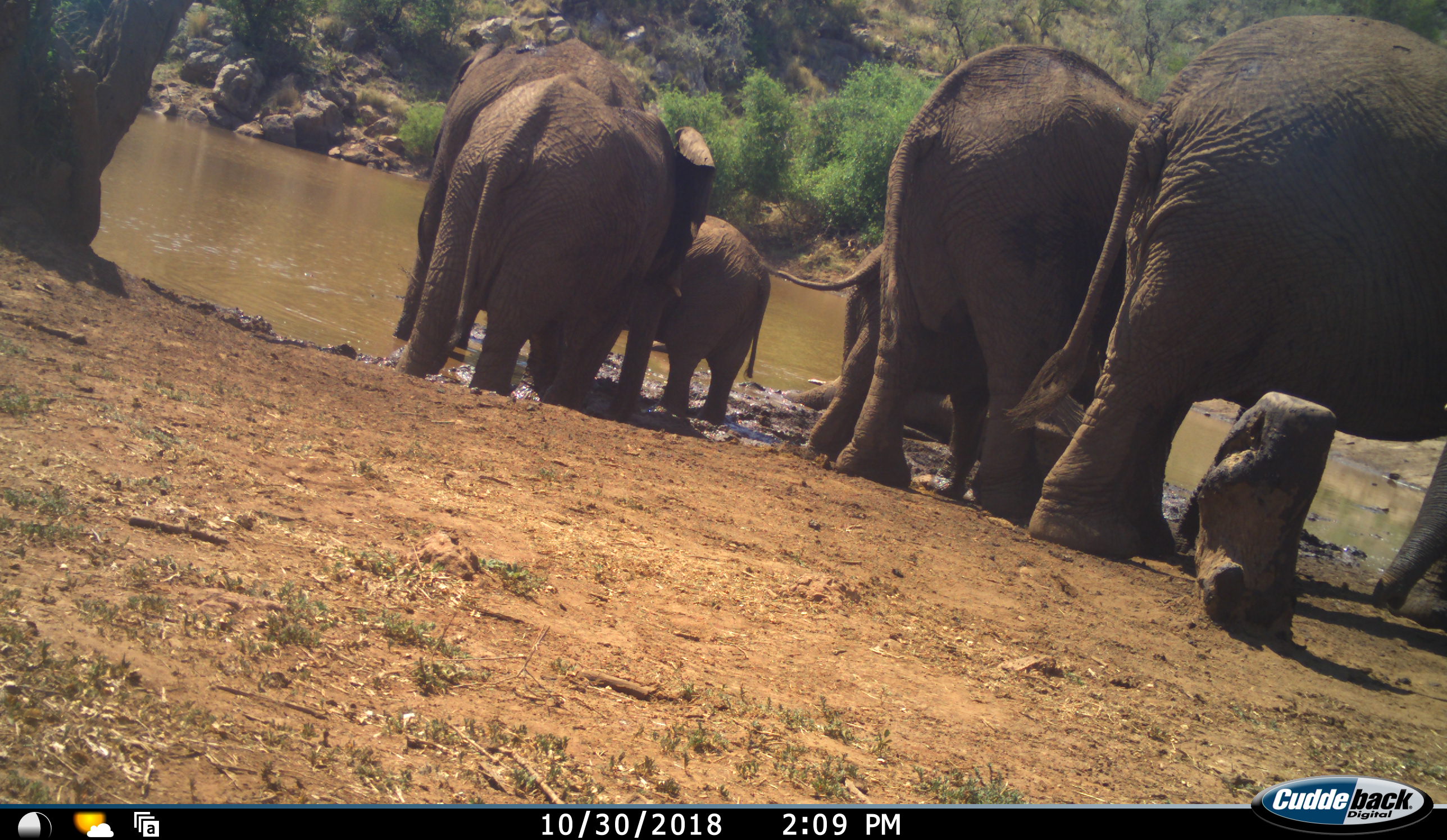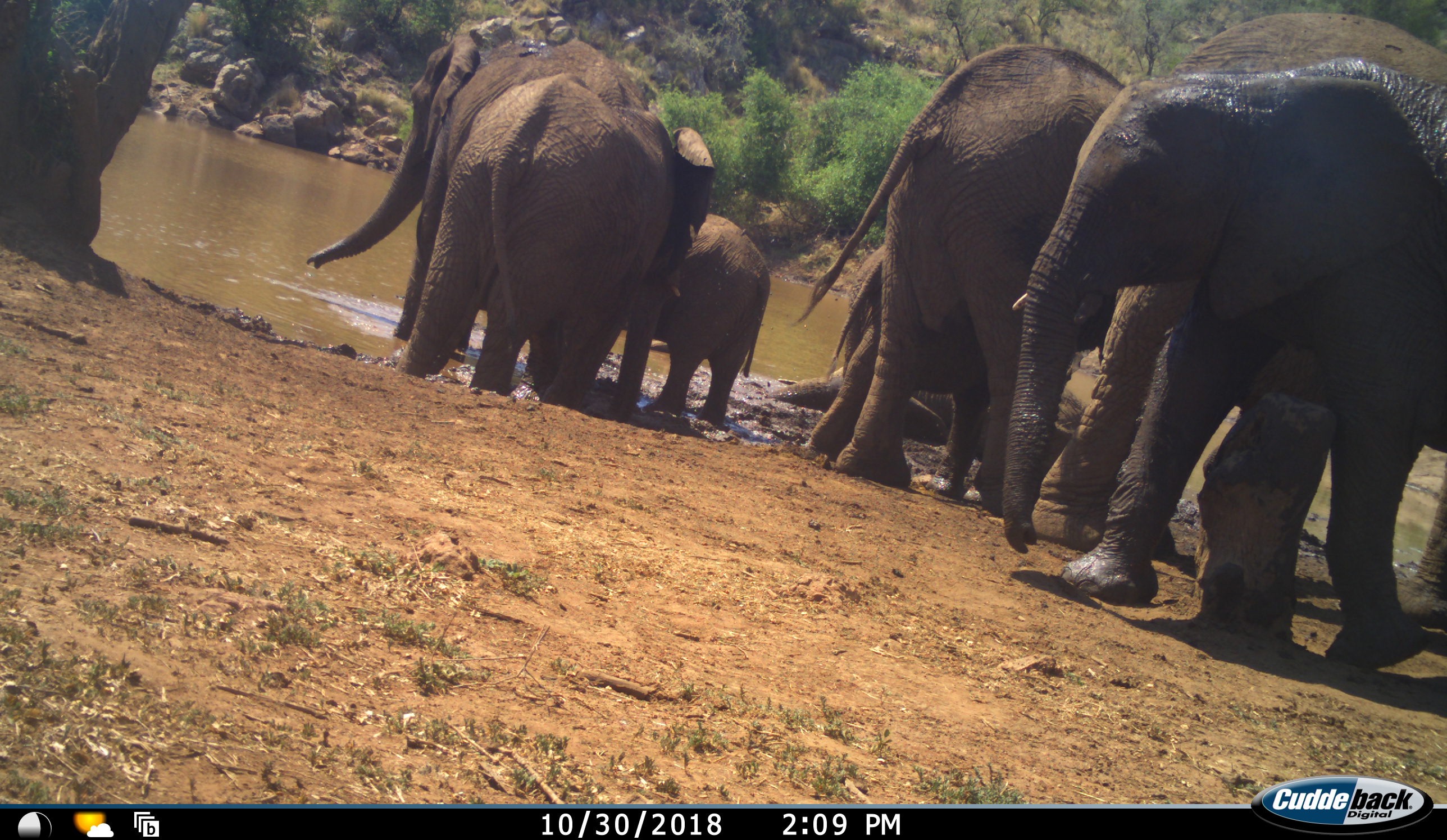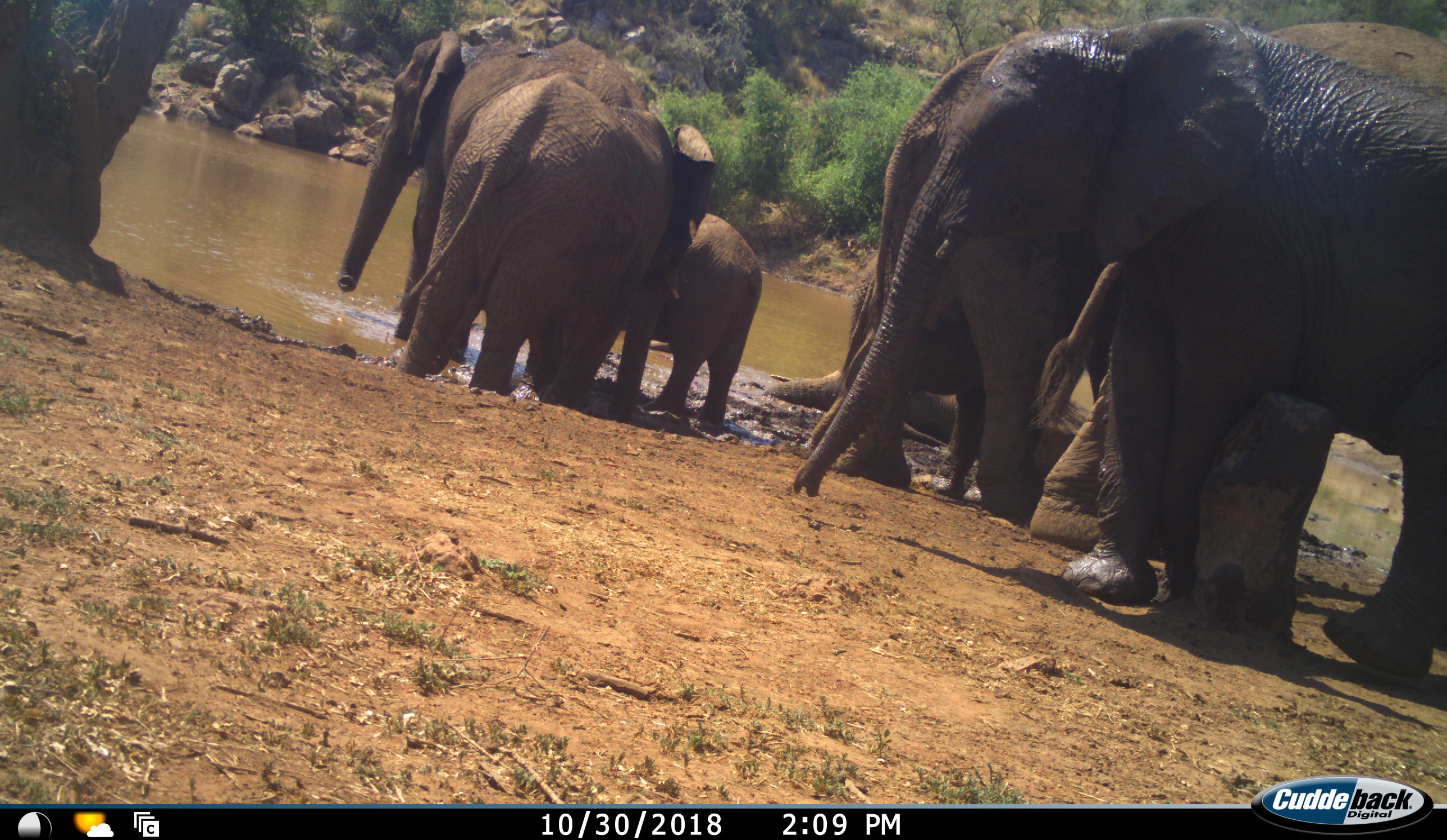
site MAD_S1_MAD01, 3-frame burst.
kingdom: Animalia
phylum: Chordata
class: Mammalia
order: Proboscidea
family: Elephantidae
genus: Loxodonta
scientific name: Loxodonta africana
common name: african bush elephant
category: elephant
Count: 8.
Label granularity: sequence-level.